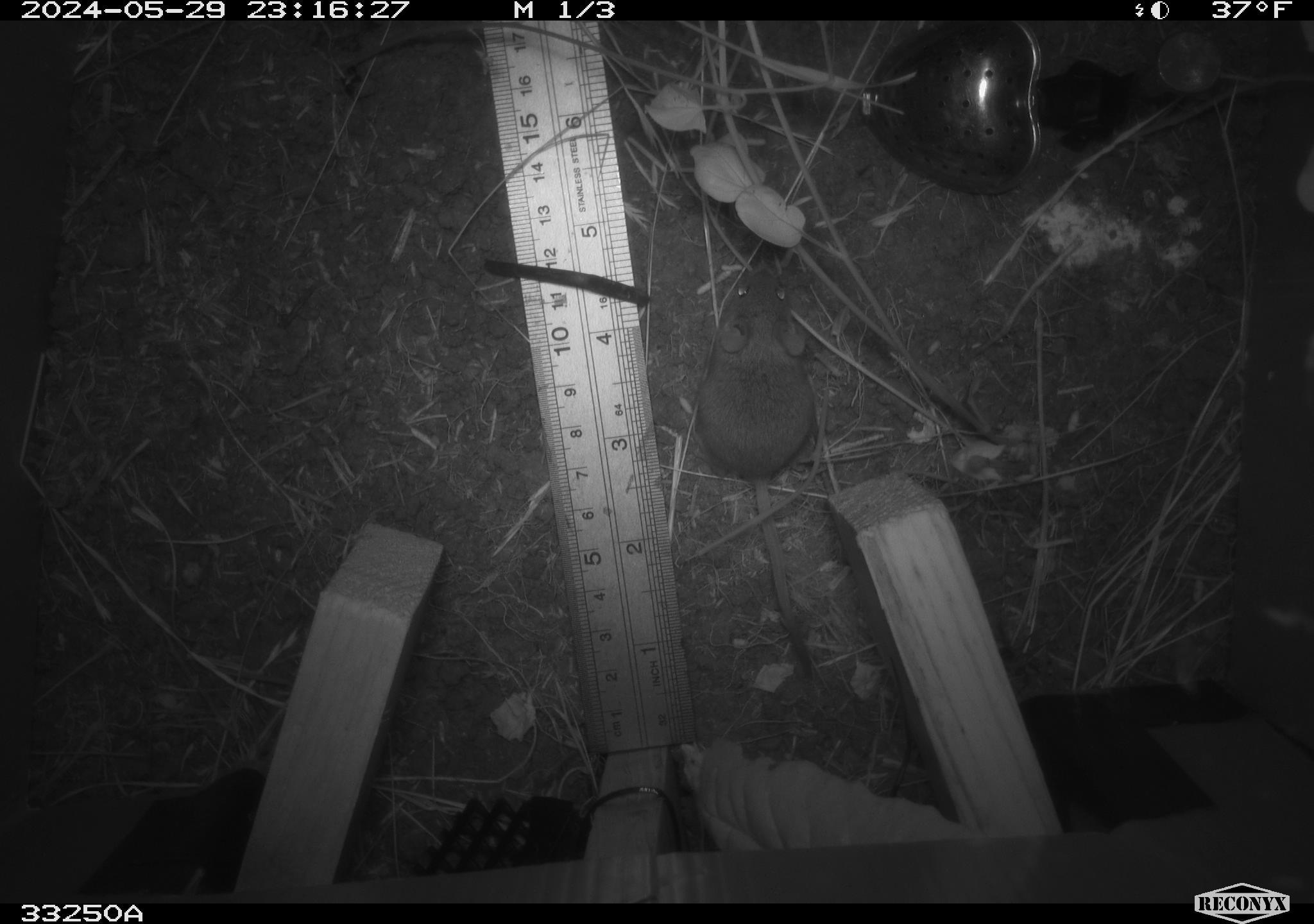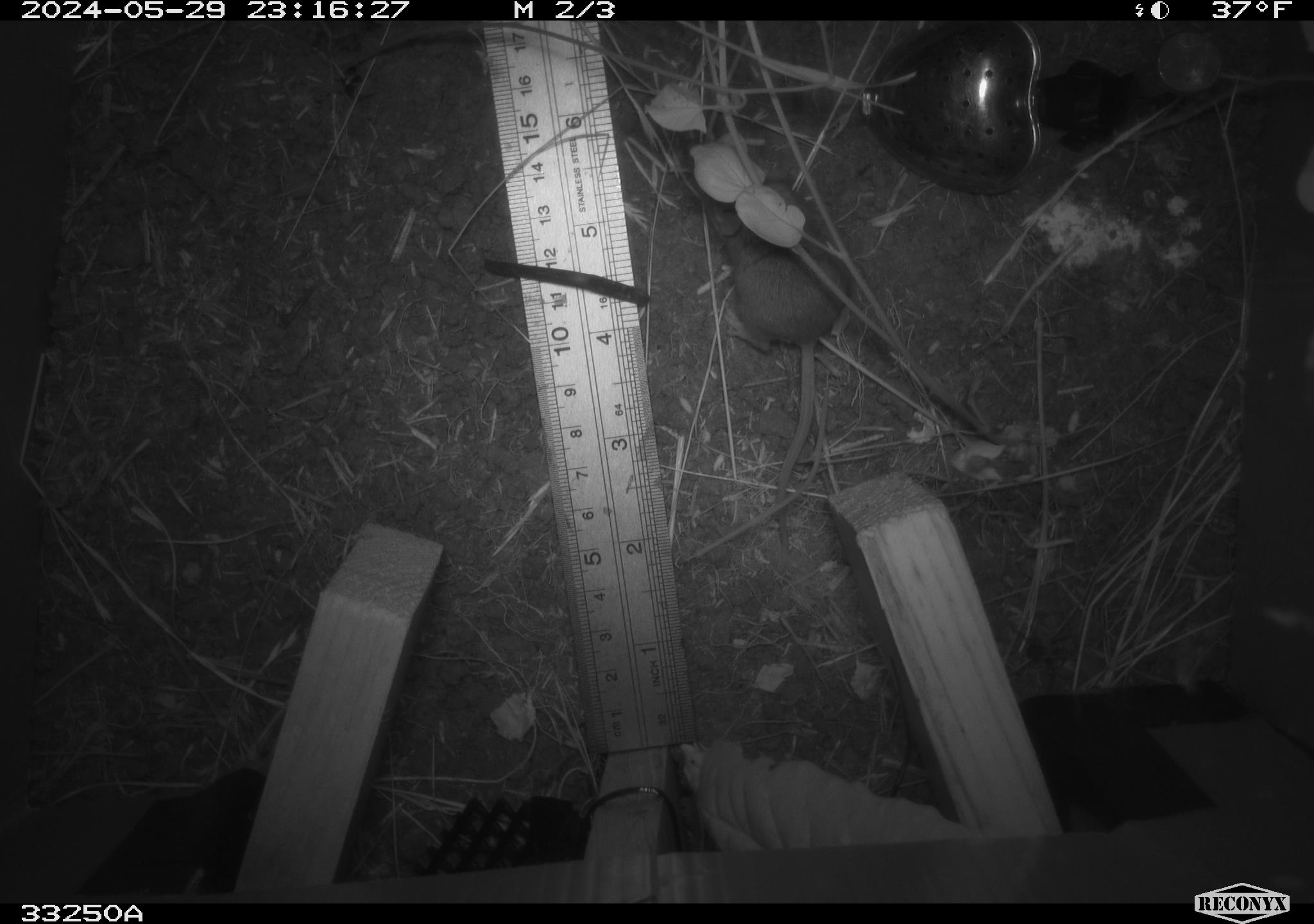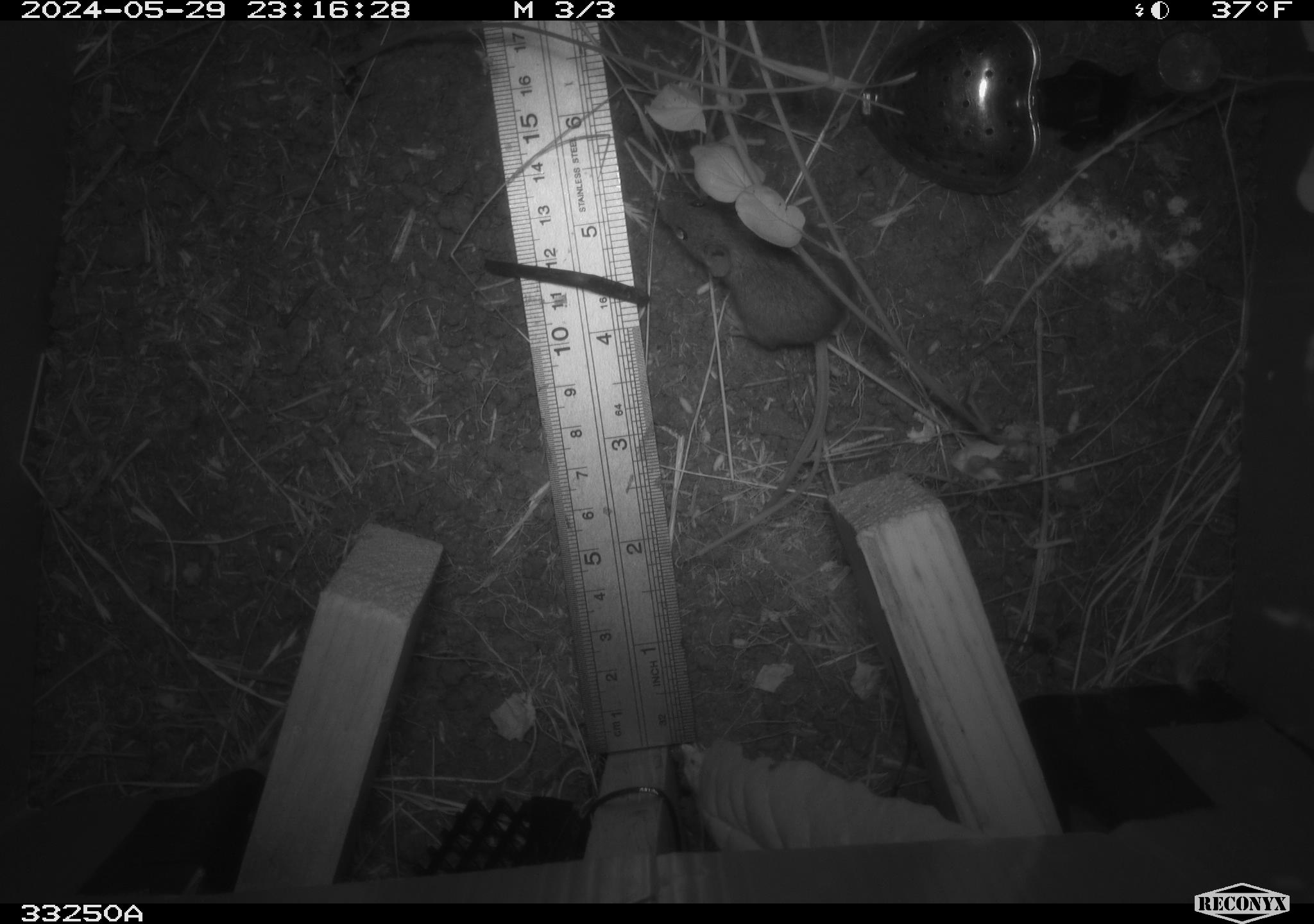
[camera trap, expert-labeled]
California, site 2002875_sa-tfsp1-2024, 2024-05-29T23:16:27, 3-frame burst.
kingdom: Animalia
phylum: Chordata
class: Mammalia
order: Rodentia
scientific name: Rodentia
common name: mouse species